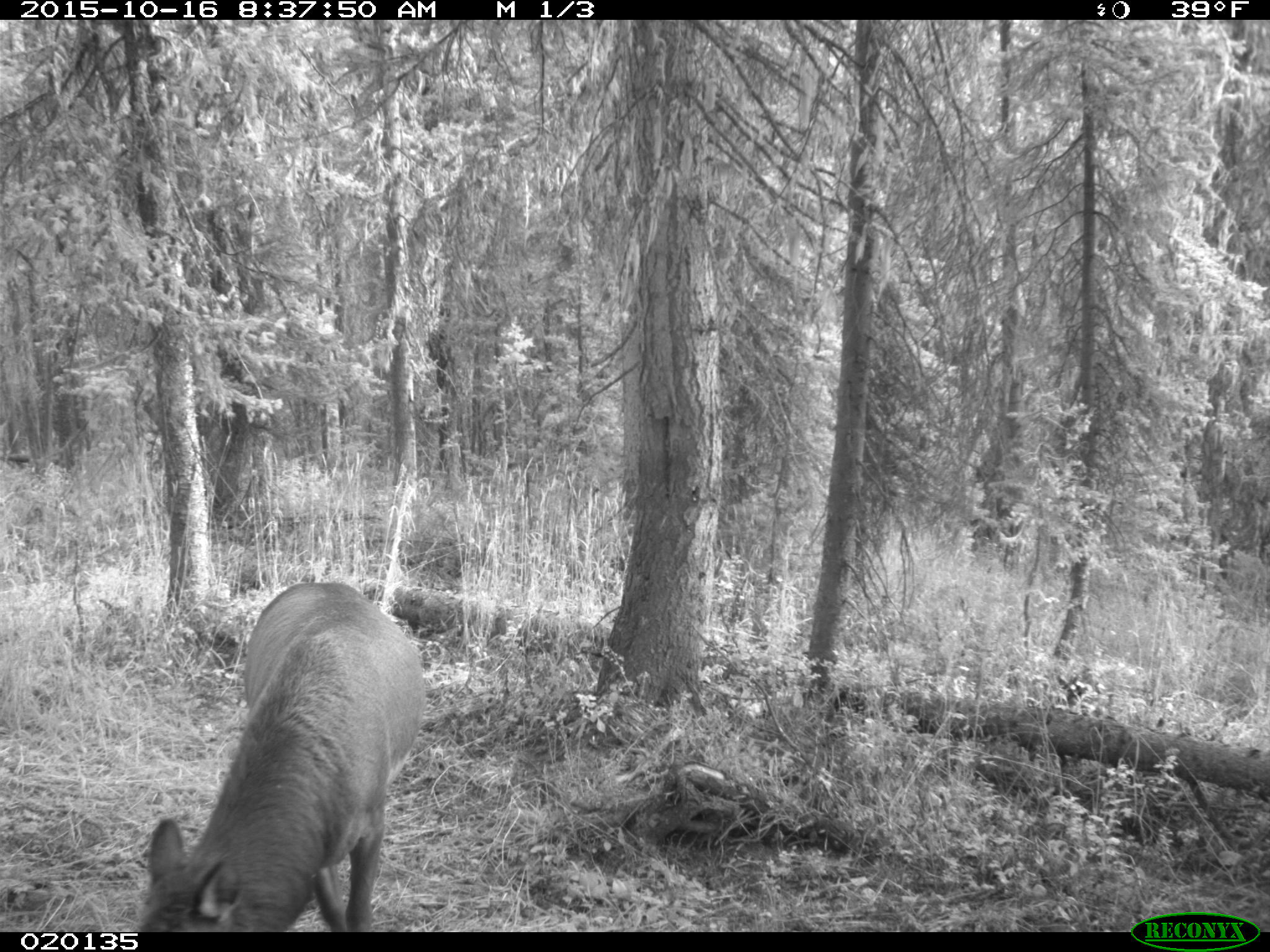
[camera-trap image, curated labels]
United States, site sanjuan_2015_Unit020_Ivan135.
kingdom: Animalia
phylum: Chordata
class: Mammalia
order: Artiodactyla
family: Cervidae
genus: Cervus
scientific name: Cervus elaphus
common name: red deer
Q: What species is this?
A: Cervus elaphus (red deer).